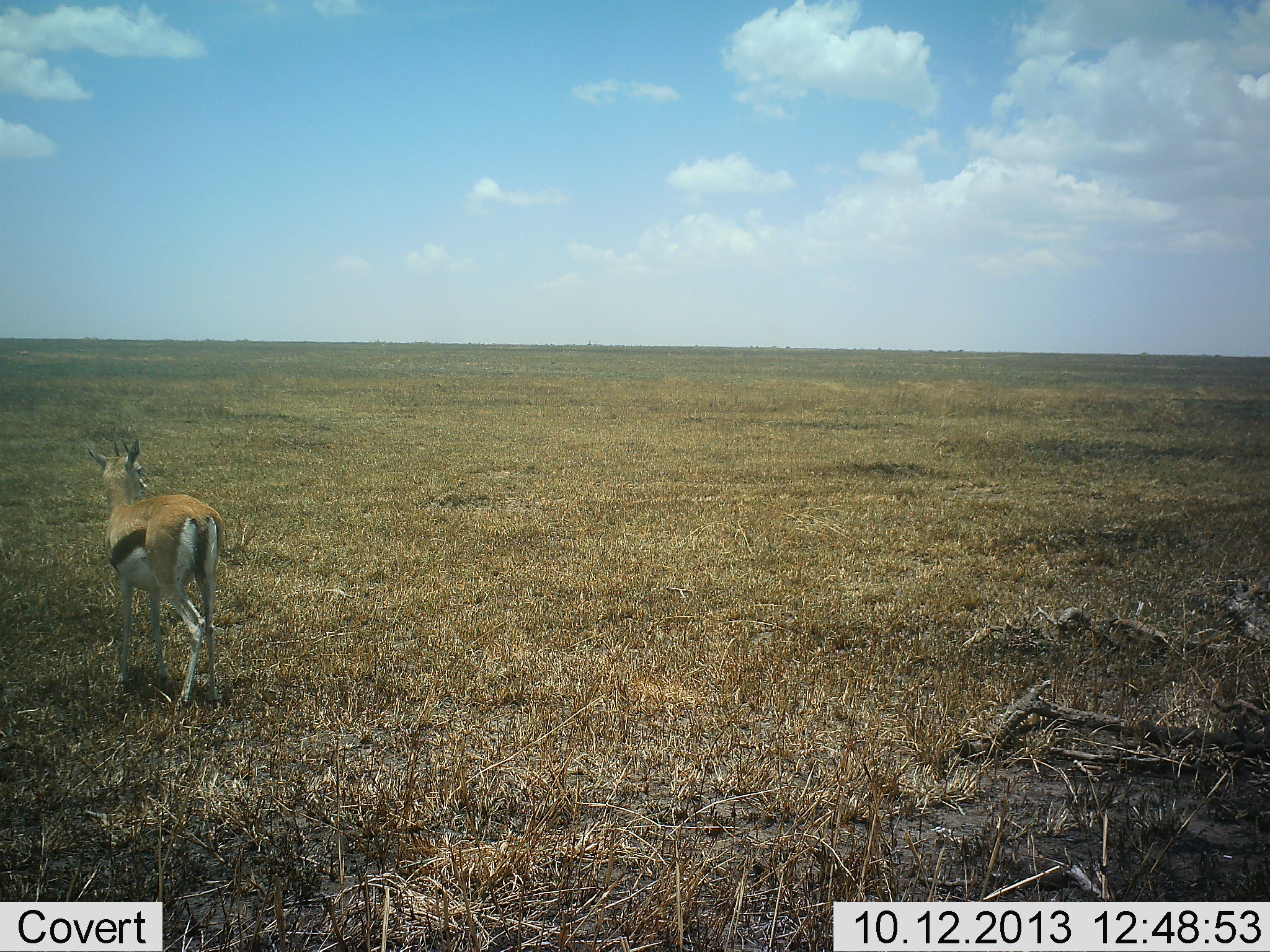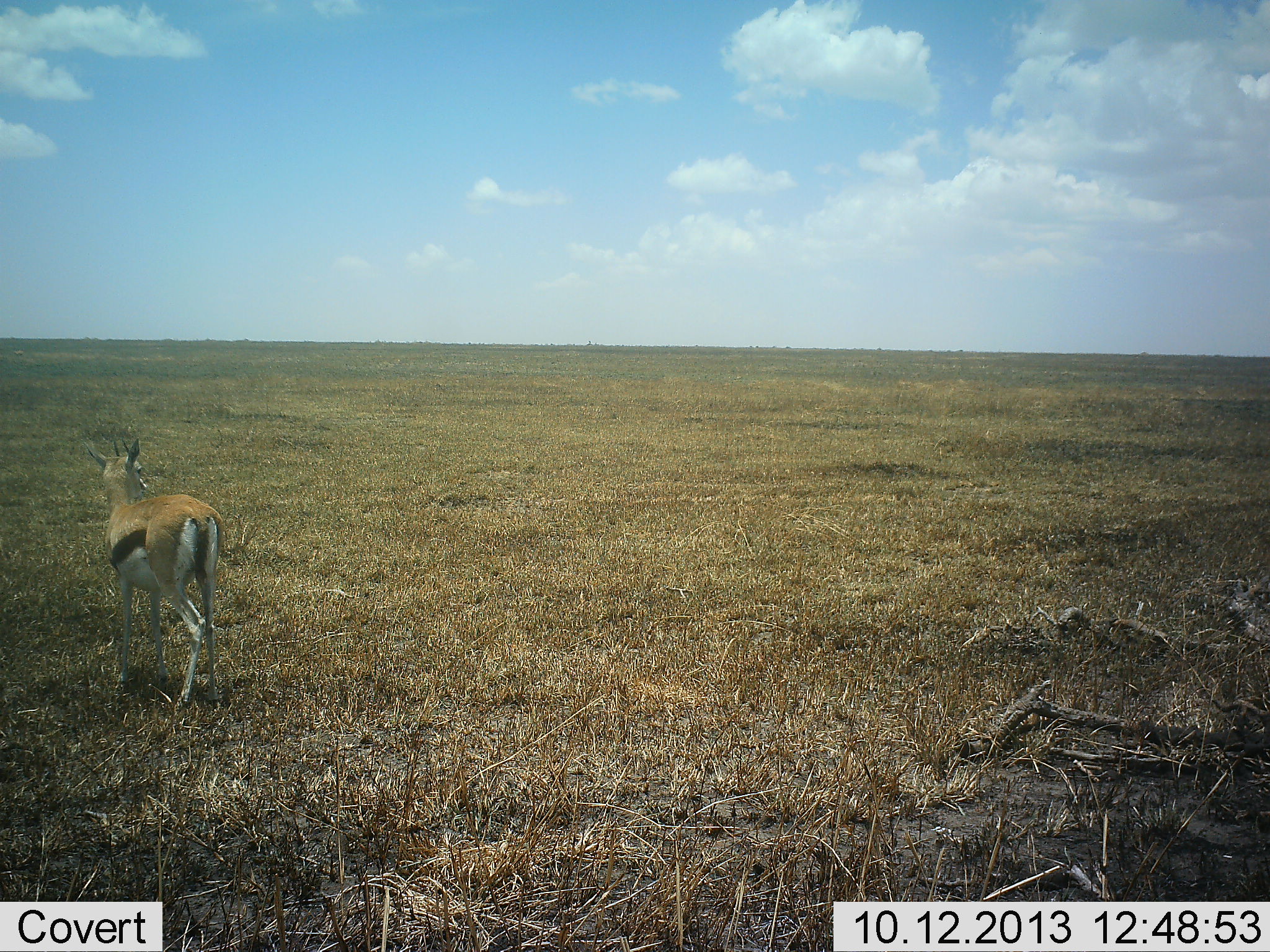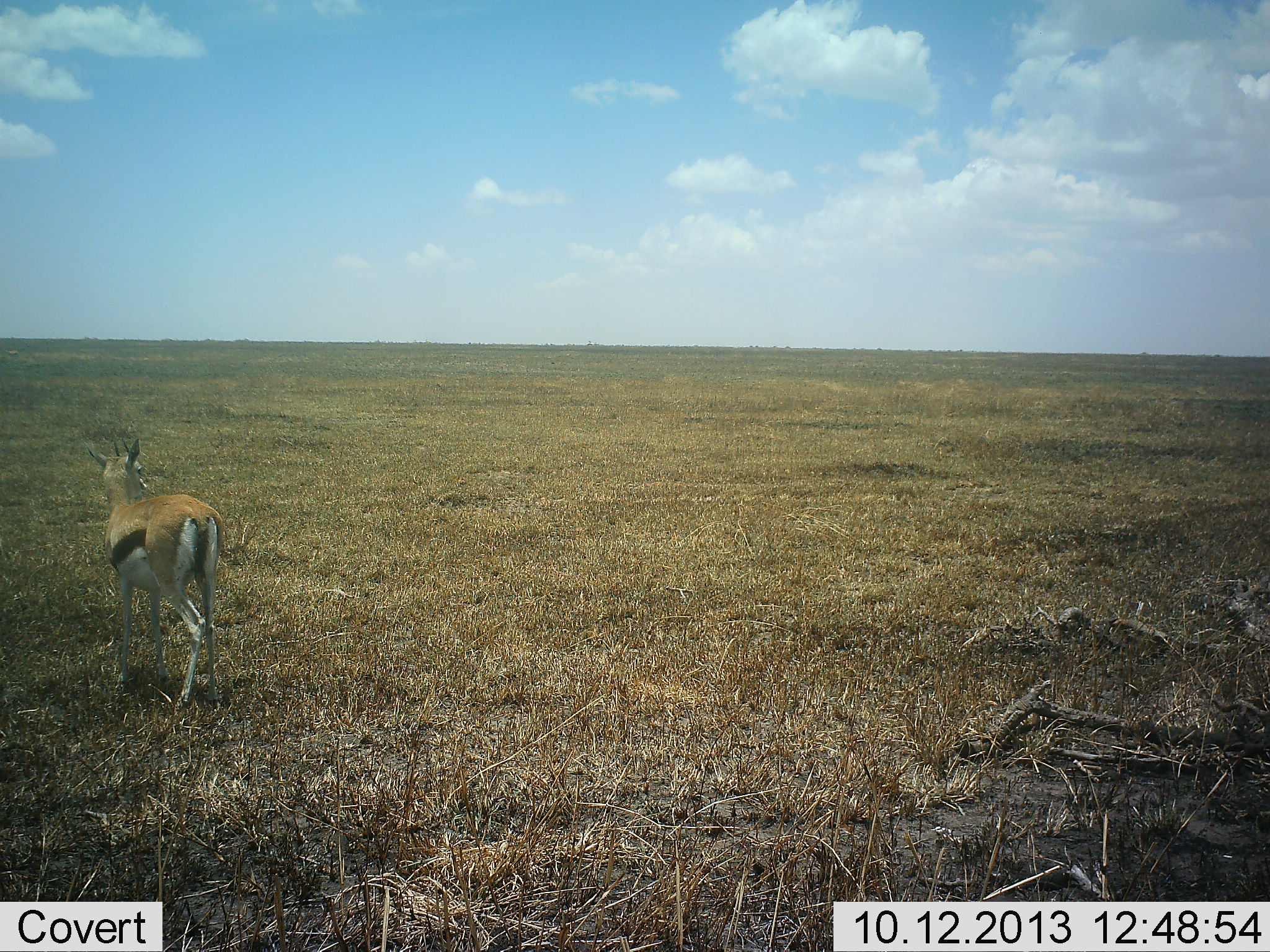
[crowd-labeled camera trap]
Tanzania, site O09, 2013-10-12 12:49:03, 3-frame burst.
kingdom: Animalia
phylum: Chordata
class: Mammalia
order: Artiodactyla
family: Bovidae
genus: Eudorcas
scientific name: Eudorcas thomsonii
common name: thomson's gazelle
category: gazellethomsons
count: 1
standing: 100%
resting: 0%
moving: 0%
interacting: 0%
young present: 0%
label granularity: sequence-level